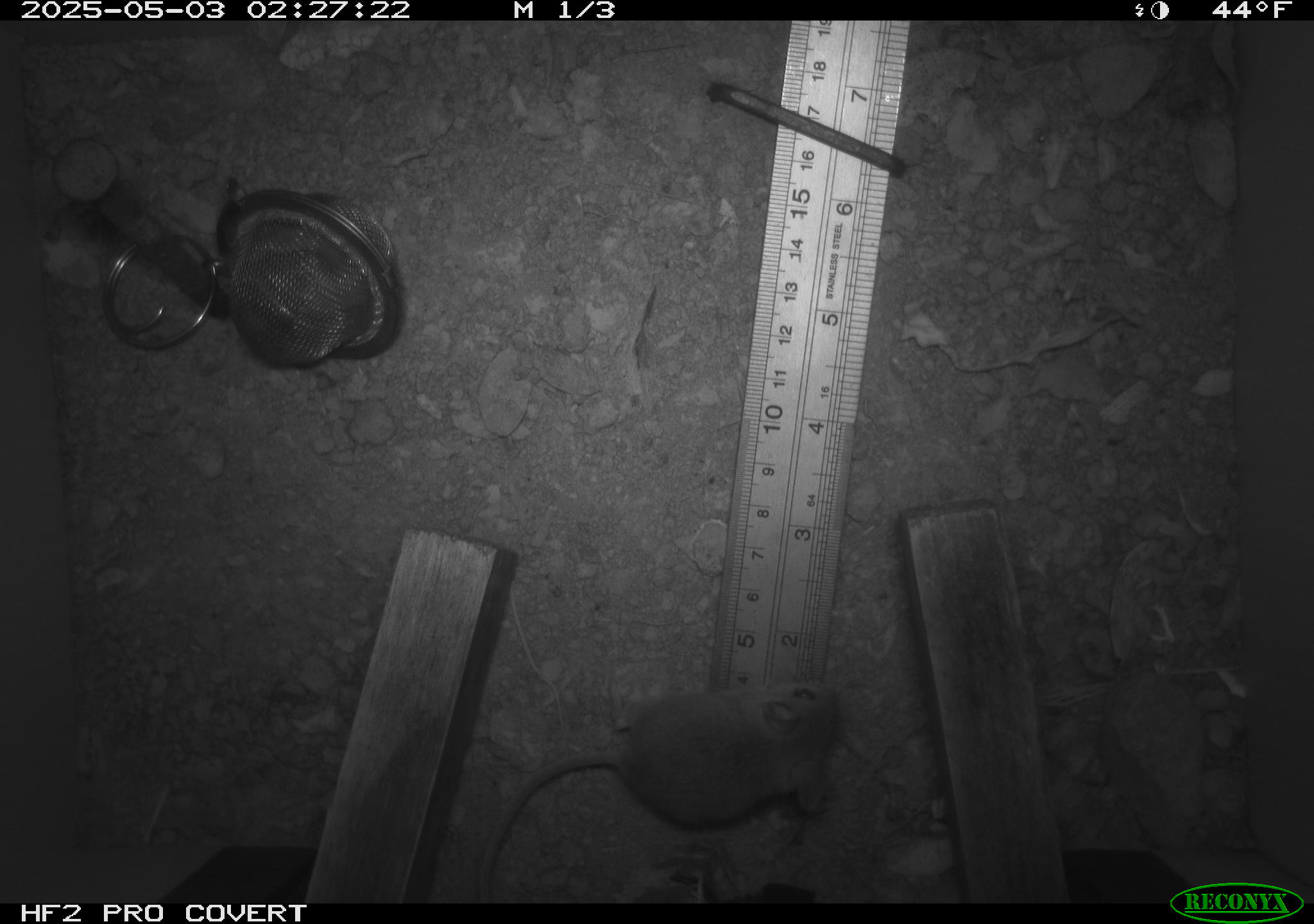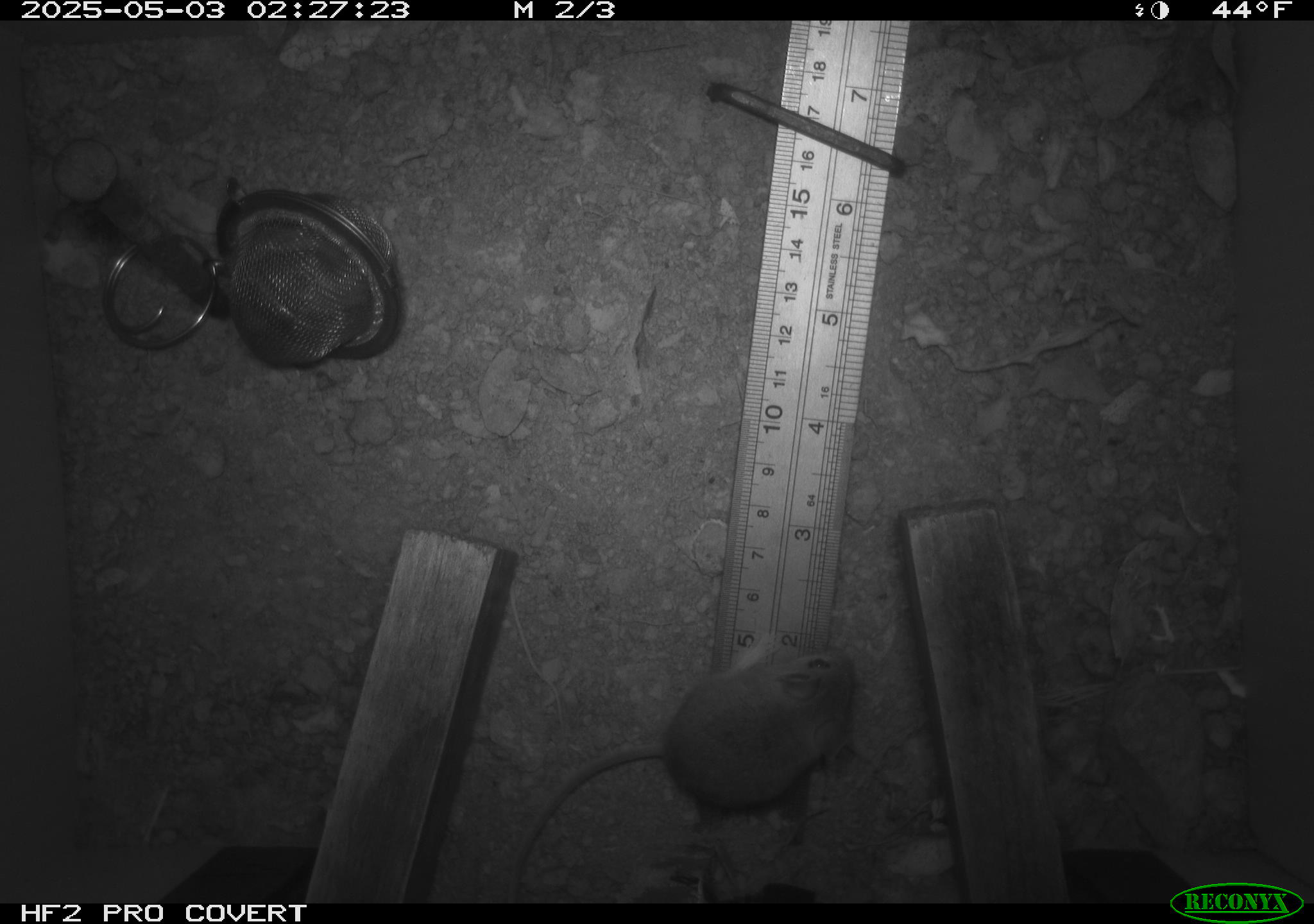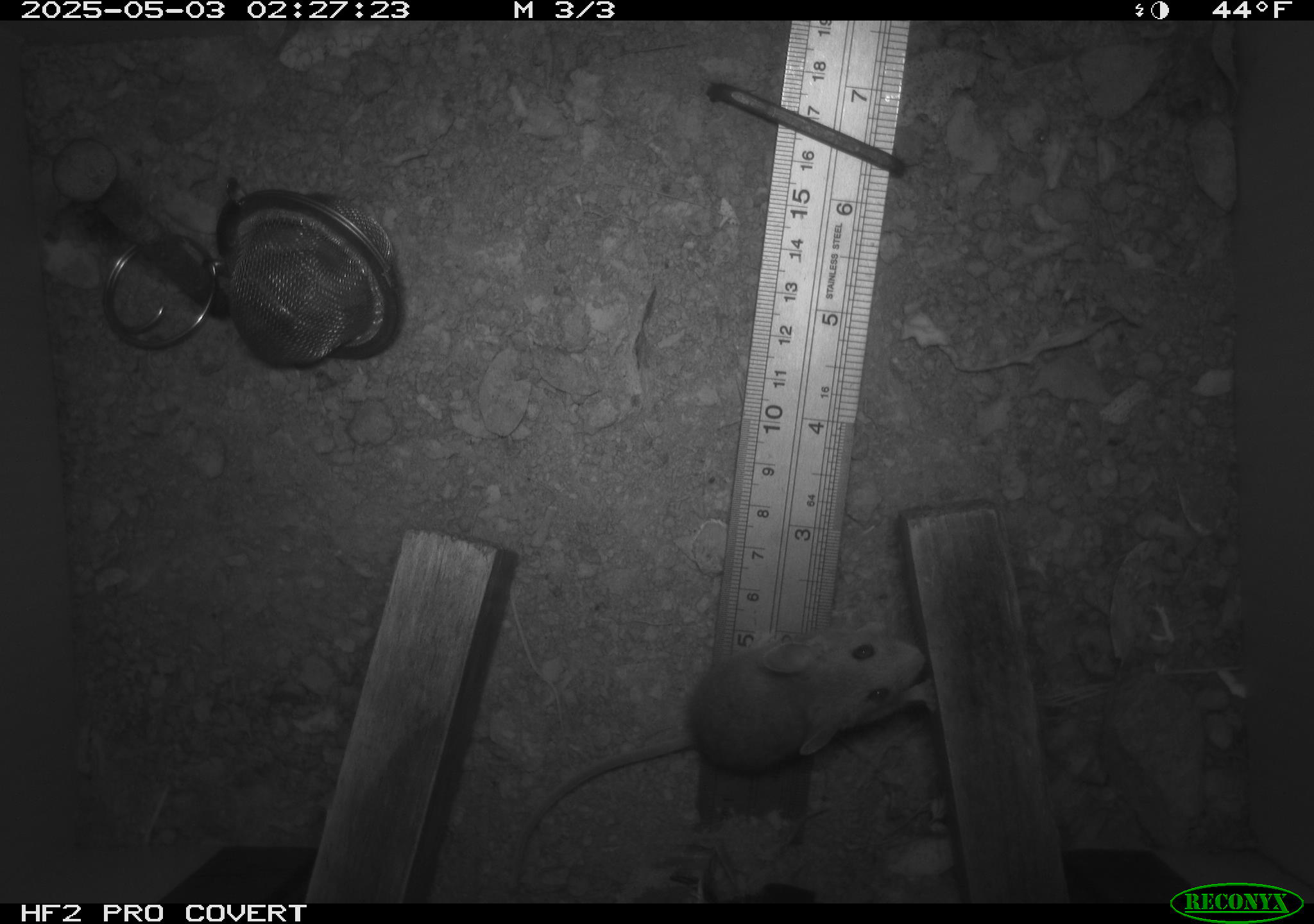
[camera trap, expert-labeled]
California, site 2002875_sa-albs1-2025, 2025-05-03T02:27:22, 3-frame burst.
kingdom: Animalia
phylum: Chordata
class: Mammalia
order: Rodentia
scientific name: Rodentia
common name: mouse species